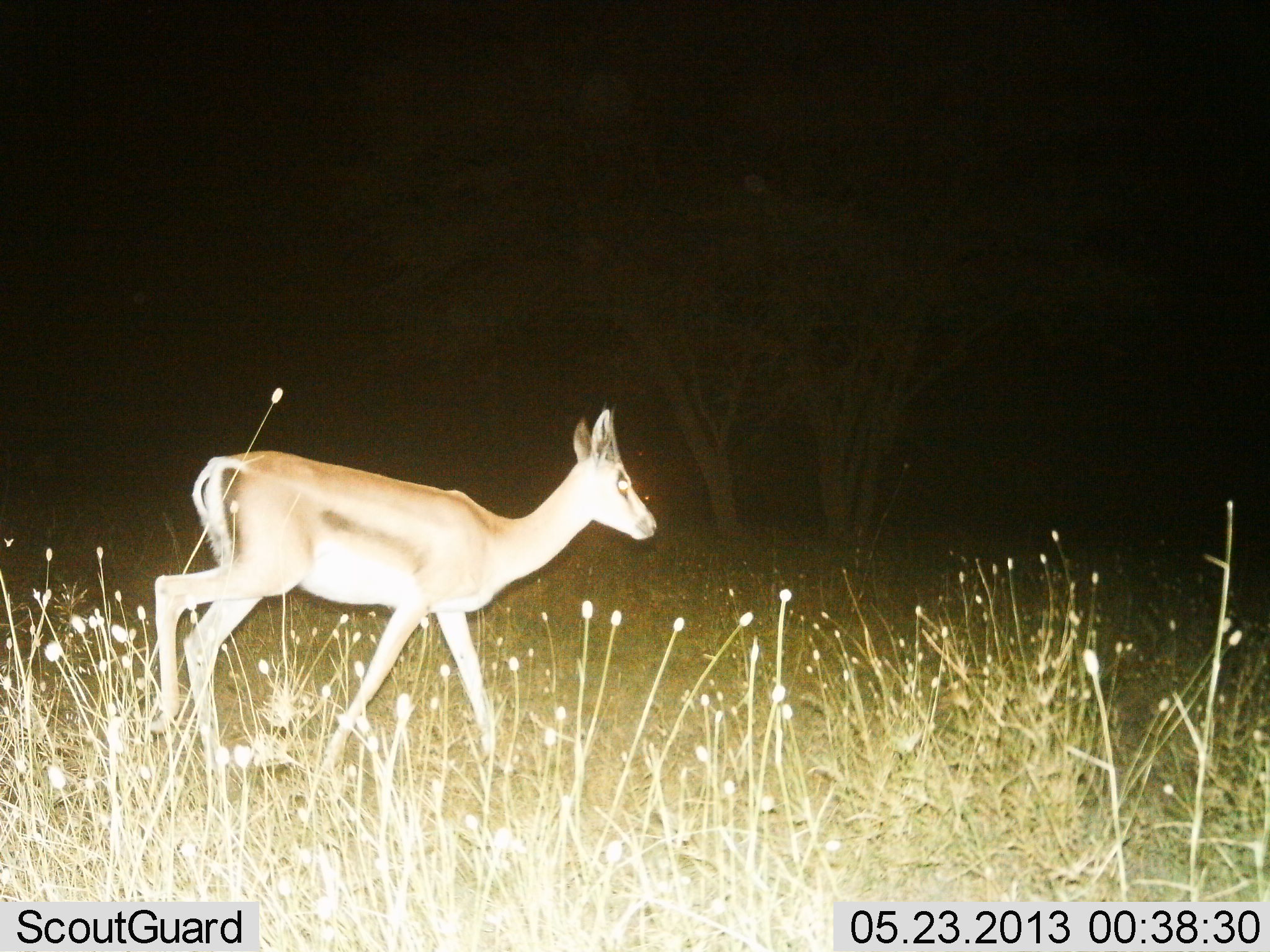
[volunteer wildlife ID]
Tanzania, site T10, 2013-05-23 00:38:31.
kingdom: Animalia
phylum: Chordata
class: Mammalia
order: Artiodactyla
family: Bovidae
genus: Eudorcas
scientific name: Eudorcas thomsonii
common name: thomson's gazelle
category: gazellethomsons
Gazellethomsons (thomson's gazelle) (Eudorcas thomsonii), count 1. Behavior (volunteer vote fractions): standing 9%, resting 0%, moving 91%, interacting 0%. Young present (vote fraction): 0%. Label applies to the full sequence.